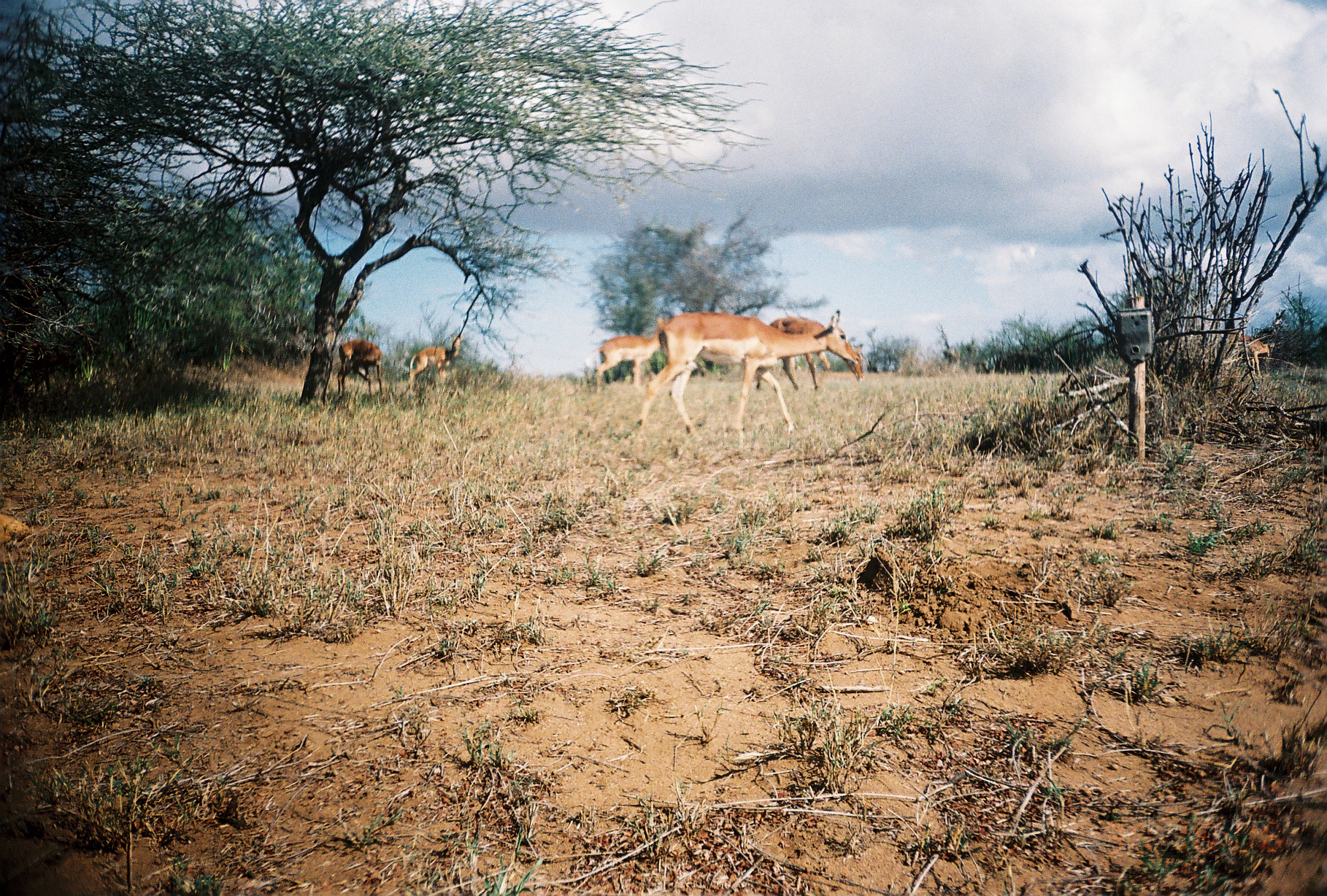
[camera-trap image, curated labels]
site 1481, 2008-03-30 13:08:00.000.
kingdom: Animalia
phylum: Chordata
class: Mammalia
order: Artiodactyla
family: Bovidae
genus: Aepyceros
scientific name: Aepyceros melampus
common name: impala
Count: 6.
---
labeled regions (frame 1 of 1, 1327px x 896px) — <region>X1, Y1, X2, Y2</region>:
aepyceros melampus: <region>634, 308, 859, 439</region>; <region>753, 316, 864, 392</region>; <region>587, 315, 668, 395</region>; <region>406, 332, 465, 393</region>; <region>336, 338, 385, 401</region>; <region>1227, 330, 1276, 380</region>